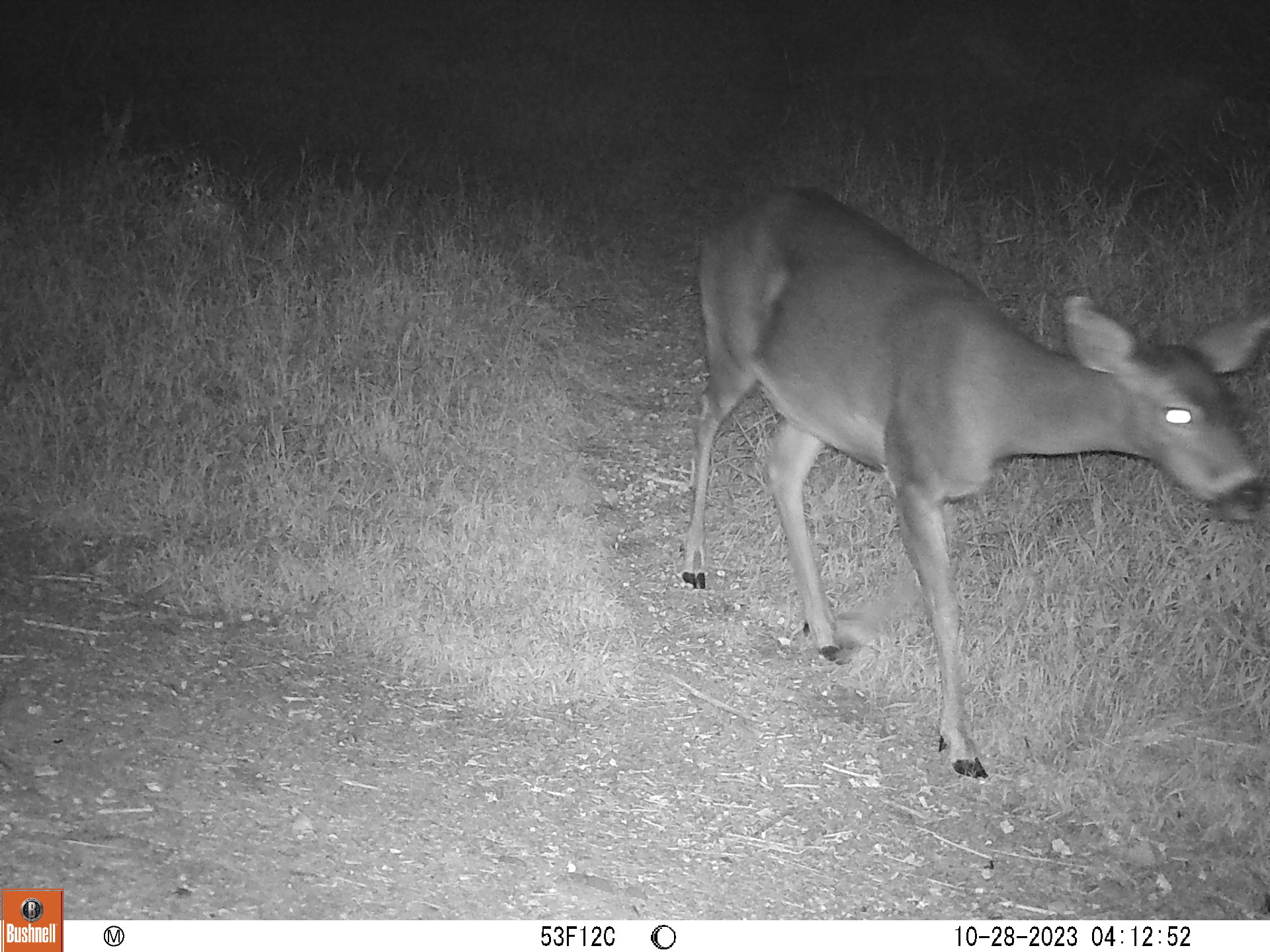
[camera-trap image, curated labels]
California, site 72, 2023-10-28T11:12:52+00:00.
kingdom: Animalia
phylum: Chordata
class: Mammalia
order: Artiodactyla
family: Cervidae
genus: Odocoileus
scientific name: Odocoileus hemionus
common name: mule deer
Mule deer (Odocoileus hemionus).